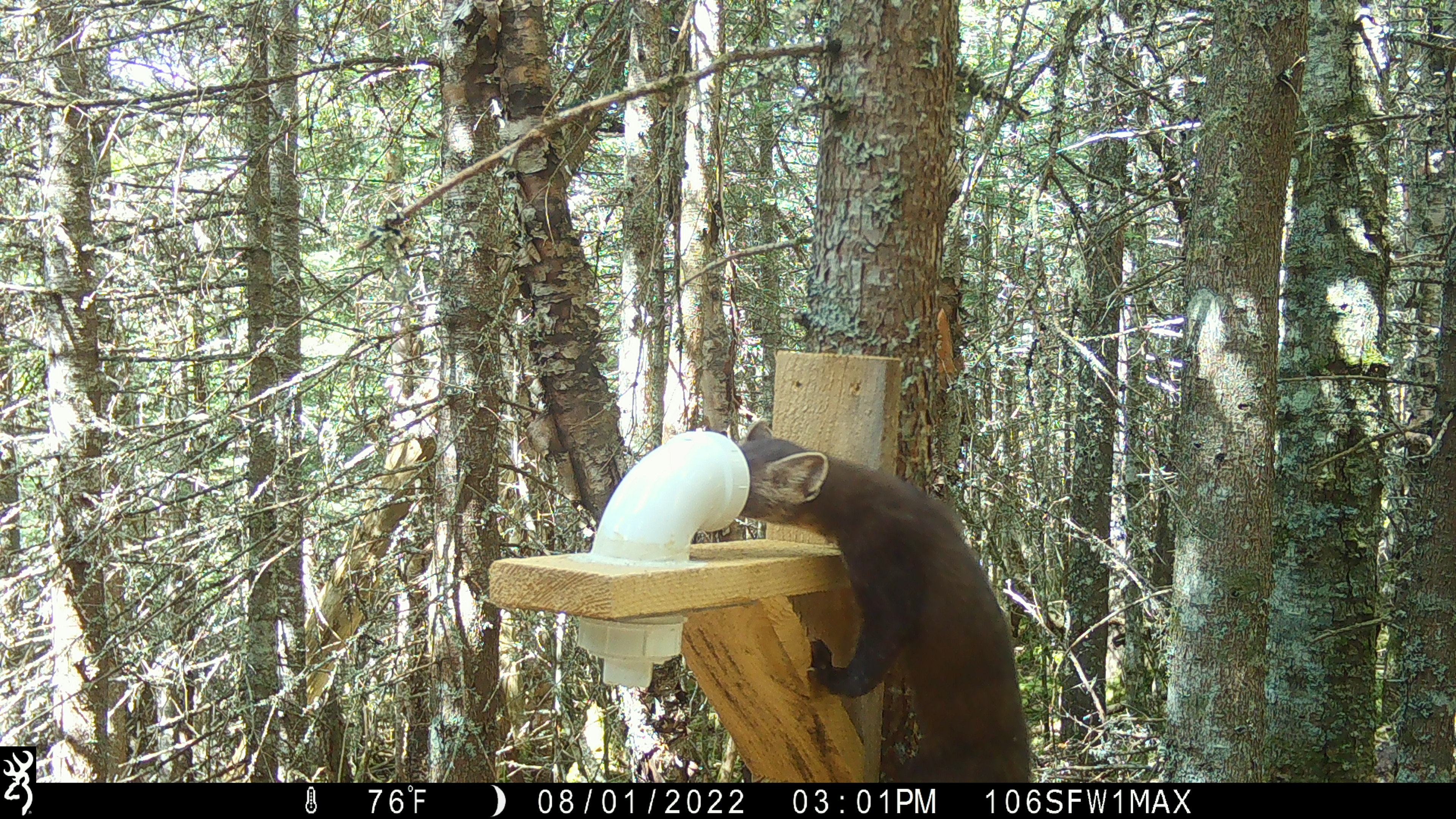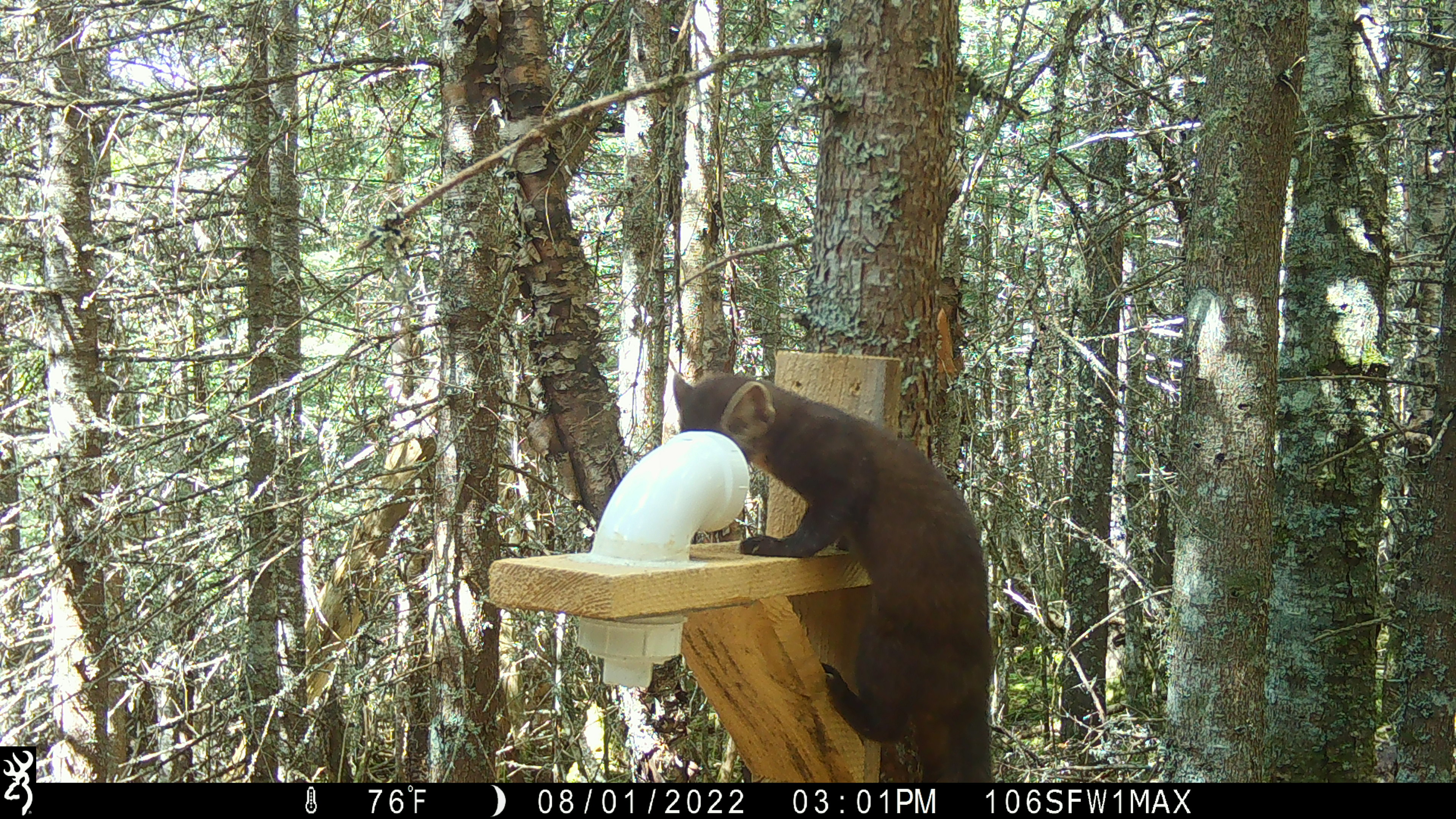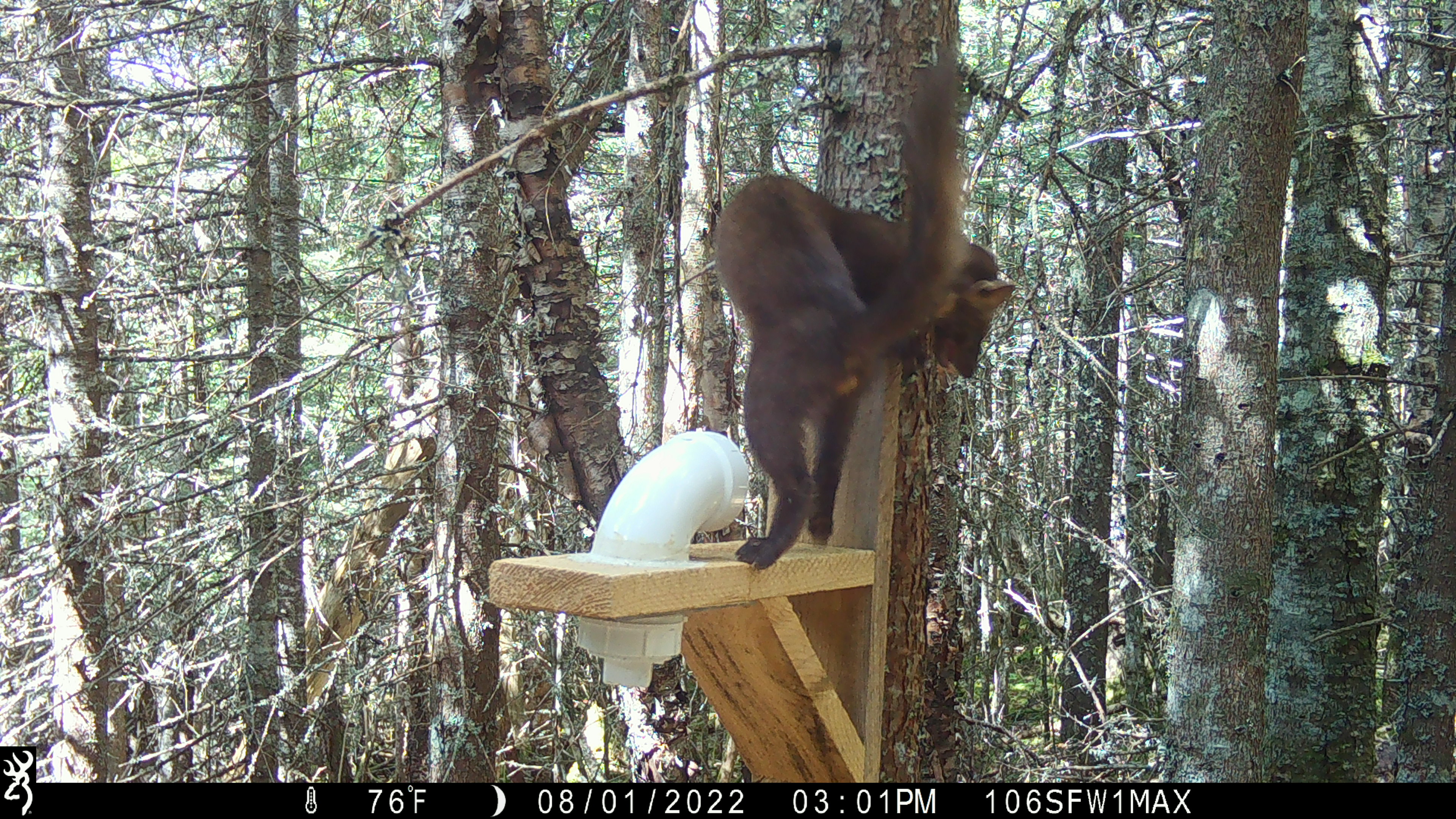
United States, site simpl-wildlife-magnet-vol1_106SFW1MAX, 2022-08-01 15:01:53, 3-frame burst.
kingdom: Animalia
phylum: Chordata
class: Mammalia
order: Carnivora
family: Mustelidae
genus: Martes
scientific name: Martes americana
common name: american marten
American marten (Martes americana).